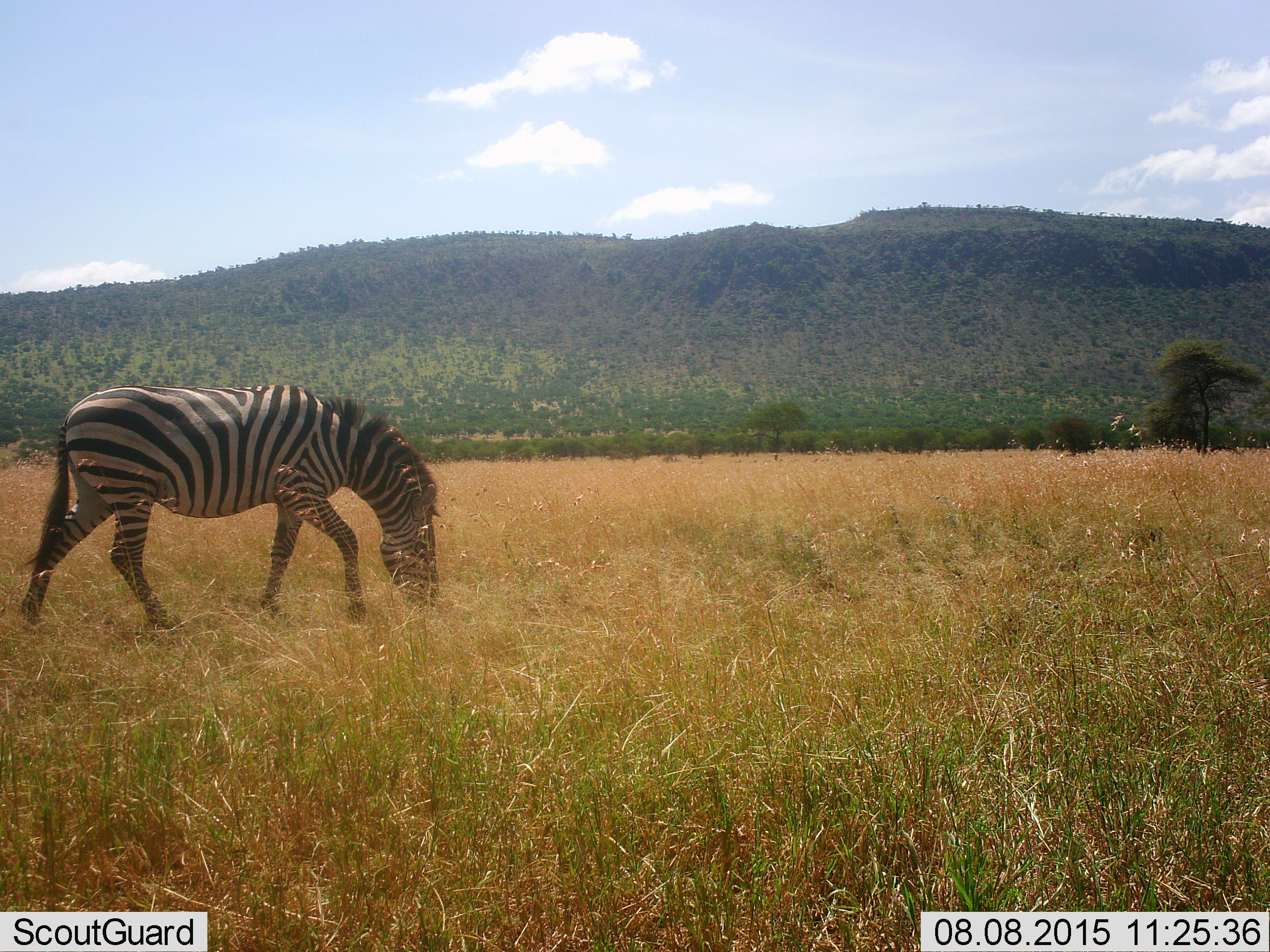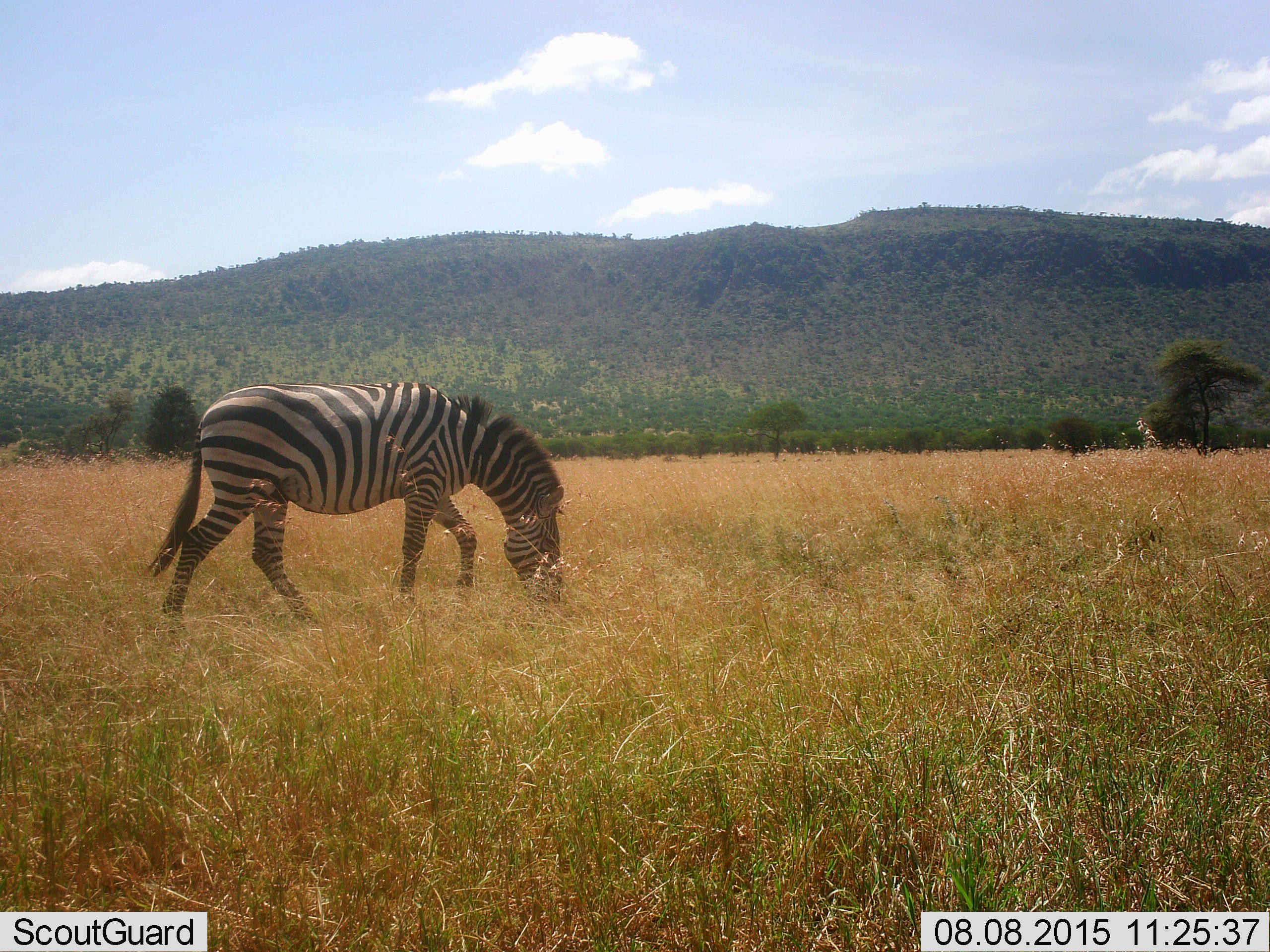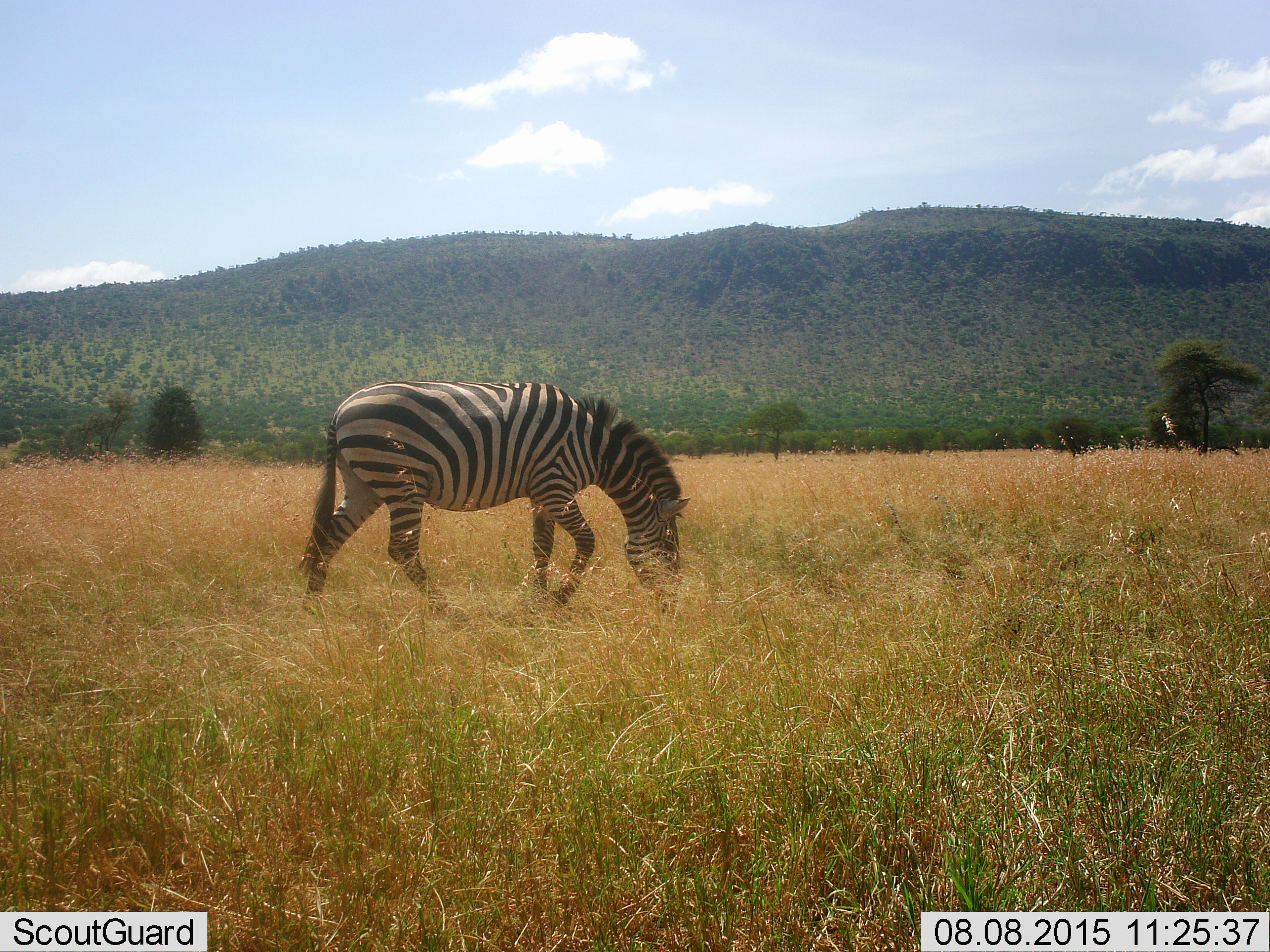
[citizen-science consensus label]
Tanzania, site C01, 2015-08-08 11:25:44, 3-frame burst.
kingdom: Animalia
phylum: Chordata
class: Mammalia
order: Perissodactyla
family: Equidae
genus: Equus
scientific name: Equus quagga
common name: plains zebra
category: zebra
Zebra (plains zebra) (Equus quagga), count 1. Behavior (volunteer vote fractions): standing 0%, resting 0%, moving 84%, interacting 0%. Young present (vote fraction): 0%. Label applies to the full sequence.